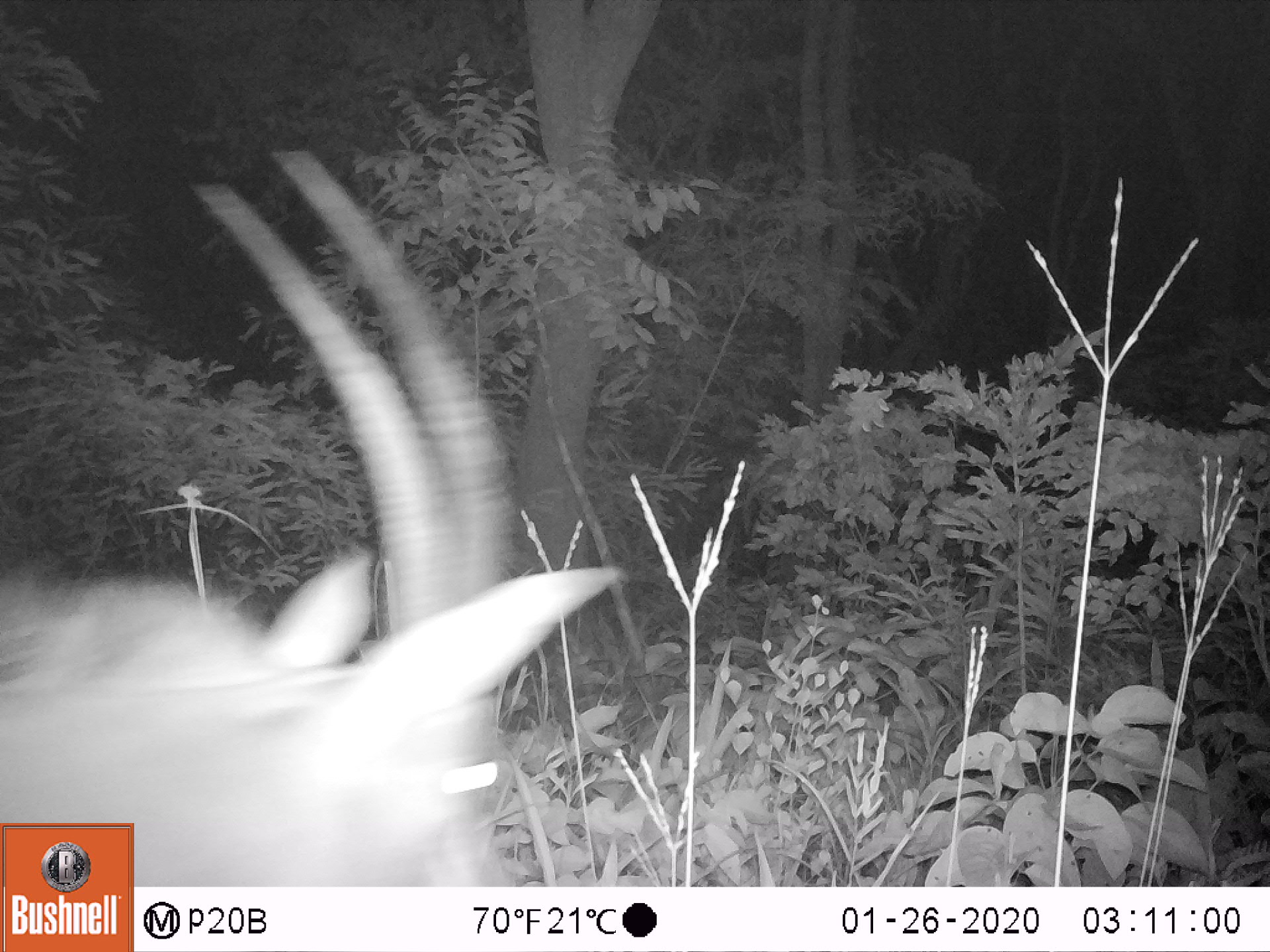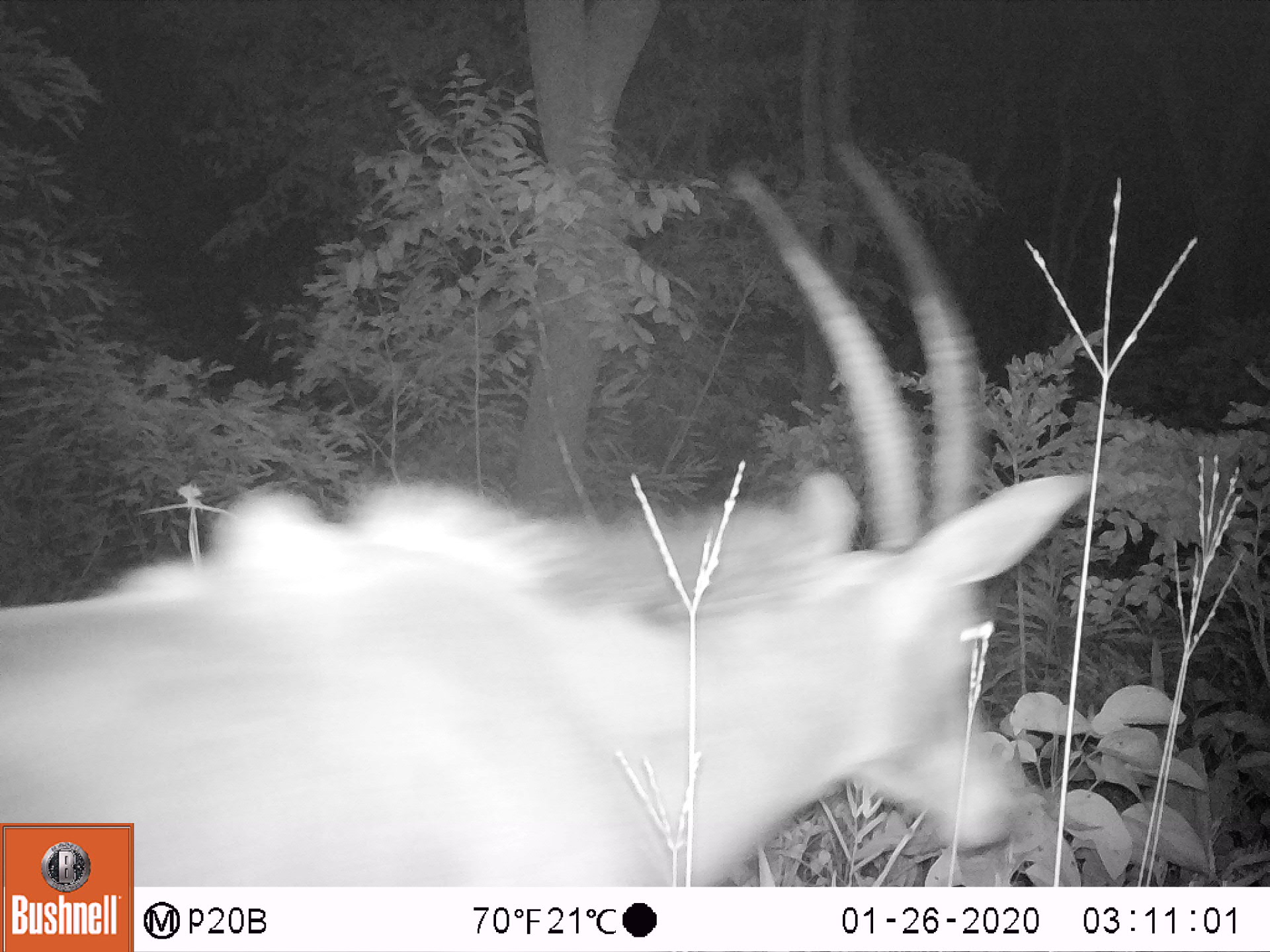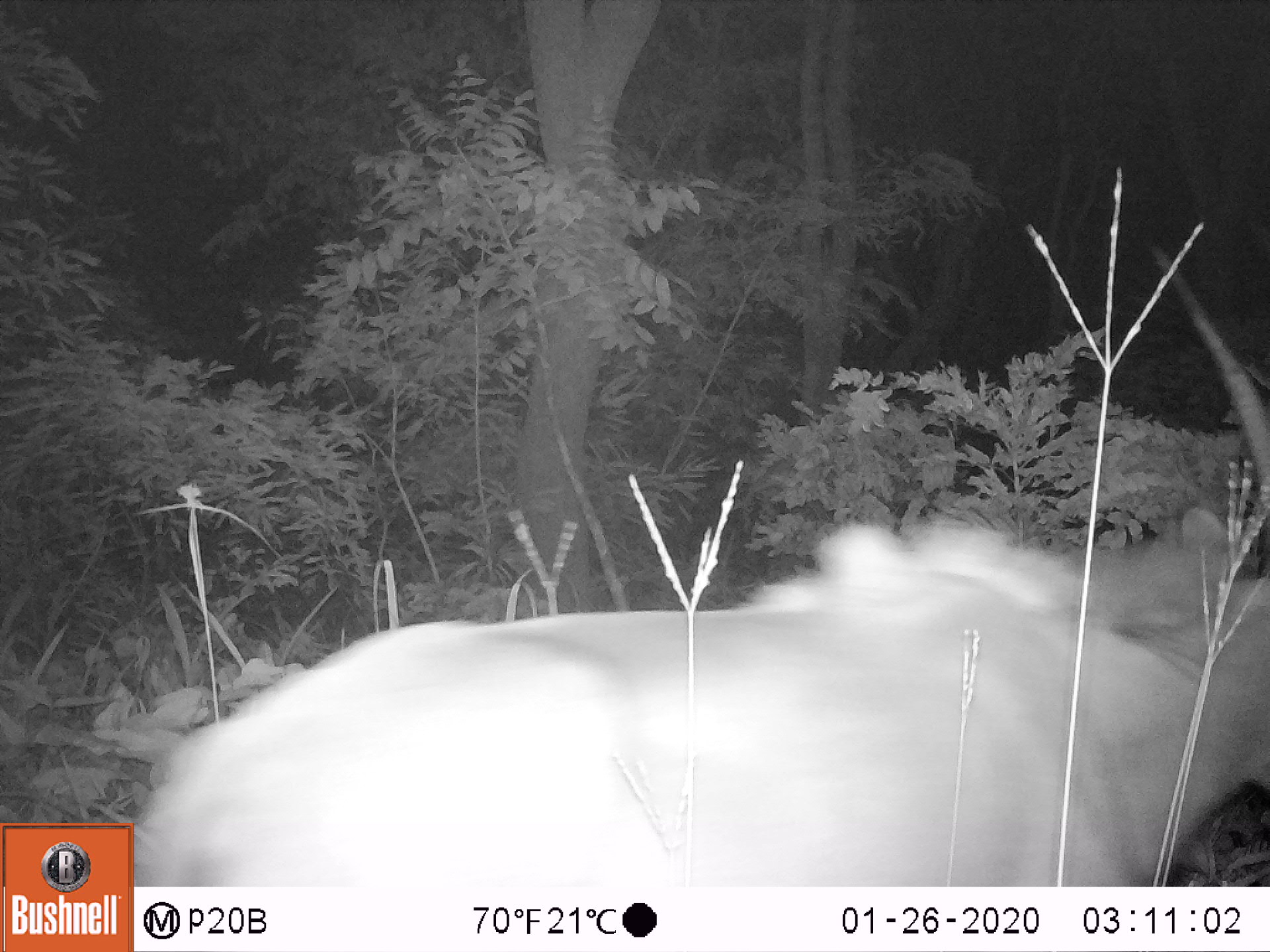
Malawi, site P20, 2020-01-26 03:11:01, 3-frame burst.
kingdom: Animalia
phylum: Chordata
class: Mammalia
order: Artiodactyla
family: Bovidae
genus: Hippotragus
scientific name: Hippotragus niger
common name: sable antelope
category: sable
Sable (sable antelope) (Hippotragus niger), count 1.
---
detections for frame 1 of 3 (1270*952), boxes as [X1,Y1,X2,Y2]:
sable: [136,133,622,882]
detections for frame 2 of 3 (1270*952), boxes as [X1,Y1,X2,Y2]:
sable: [136,126,1094,883]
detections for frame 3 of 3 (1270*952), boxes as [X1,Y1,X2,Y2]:
sable: [136,247,1262,880]